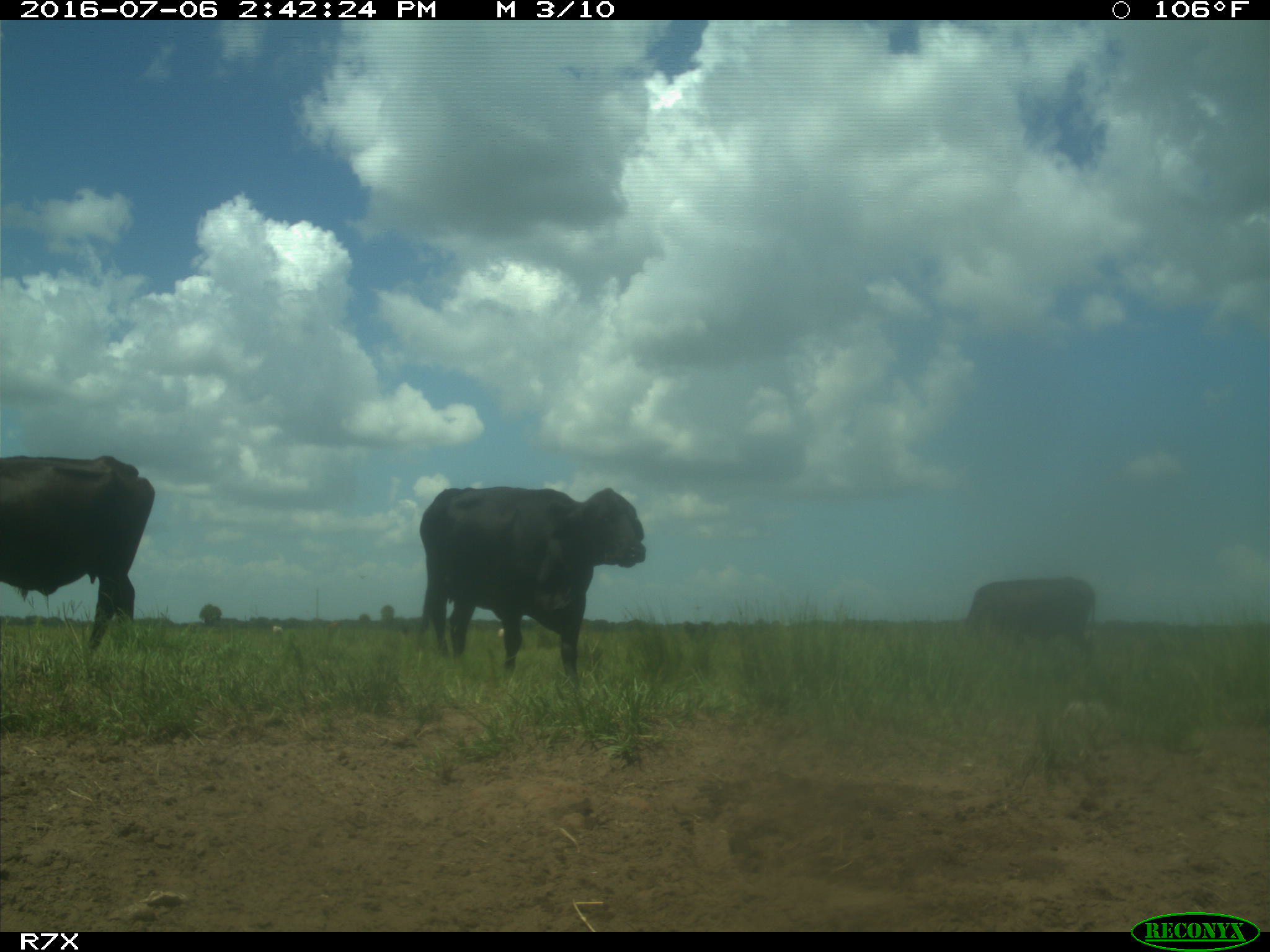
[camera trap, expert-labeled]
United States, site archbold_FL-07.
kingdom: Animalia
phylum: Chordata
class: Mammalia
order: Artiodactyla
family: Bovidae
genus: Bos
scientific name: Bos taurus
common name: domestic cow